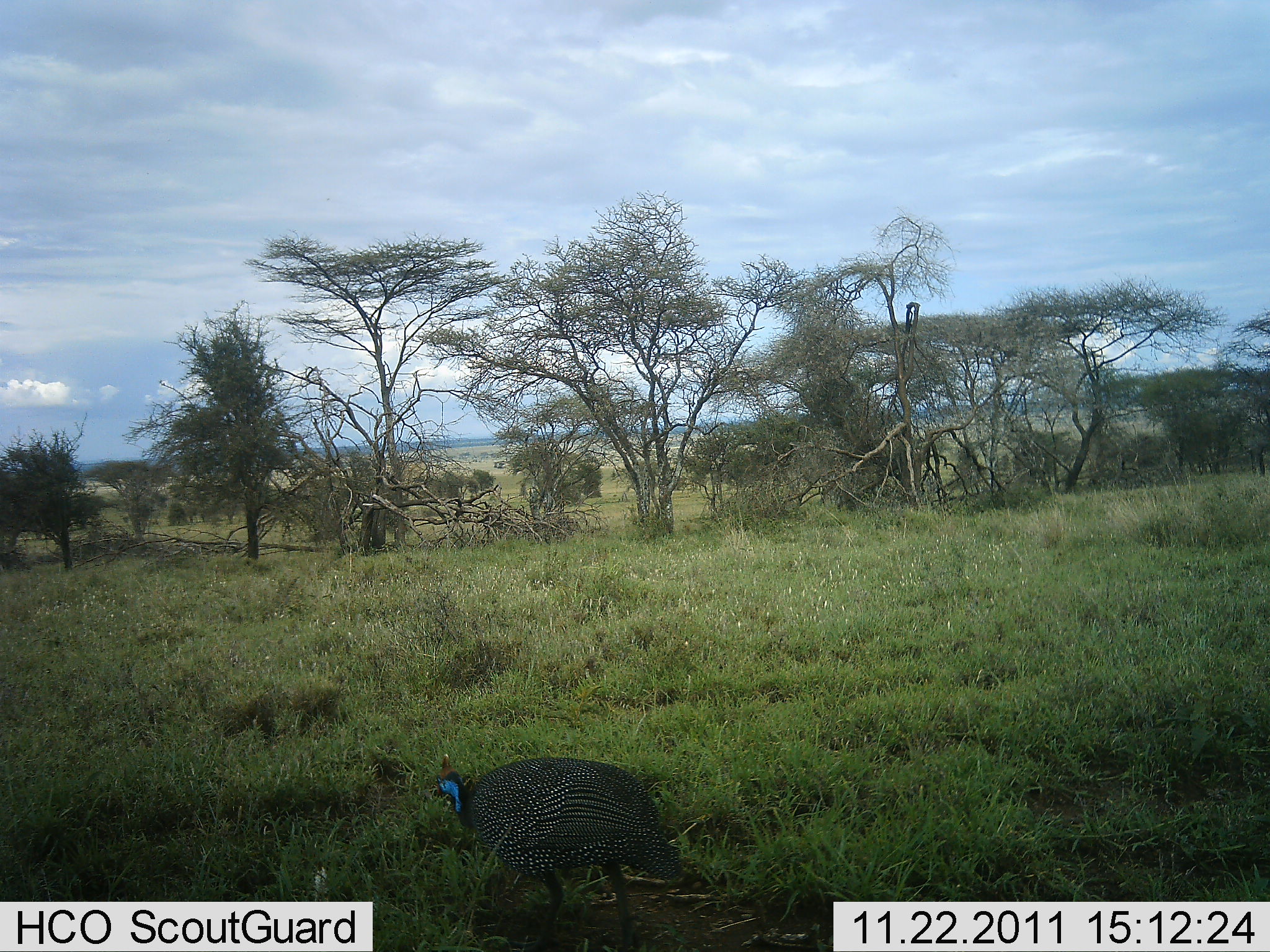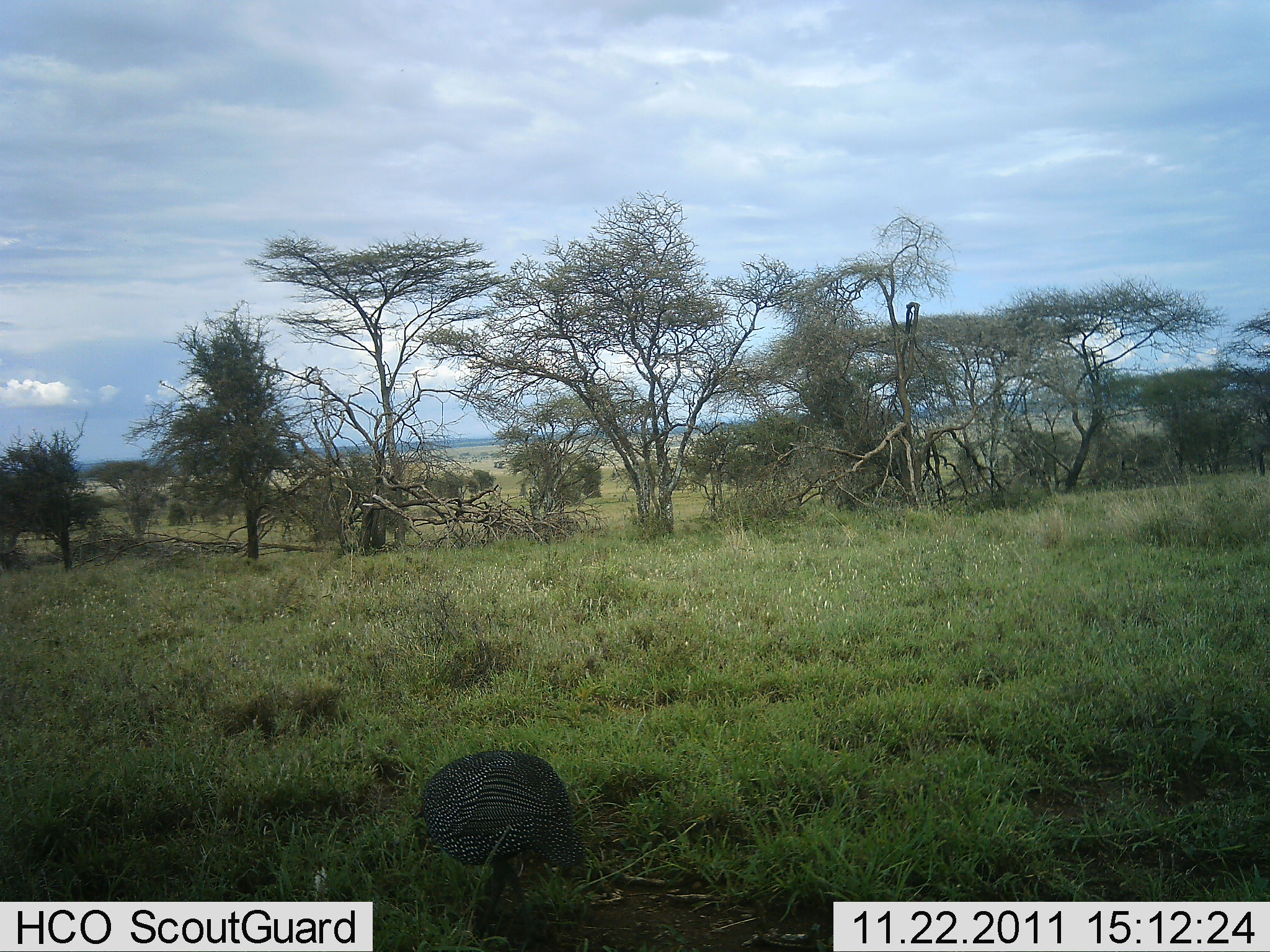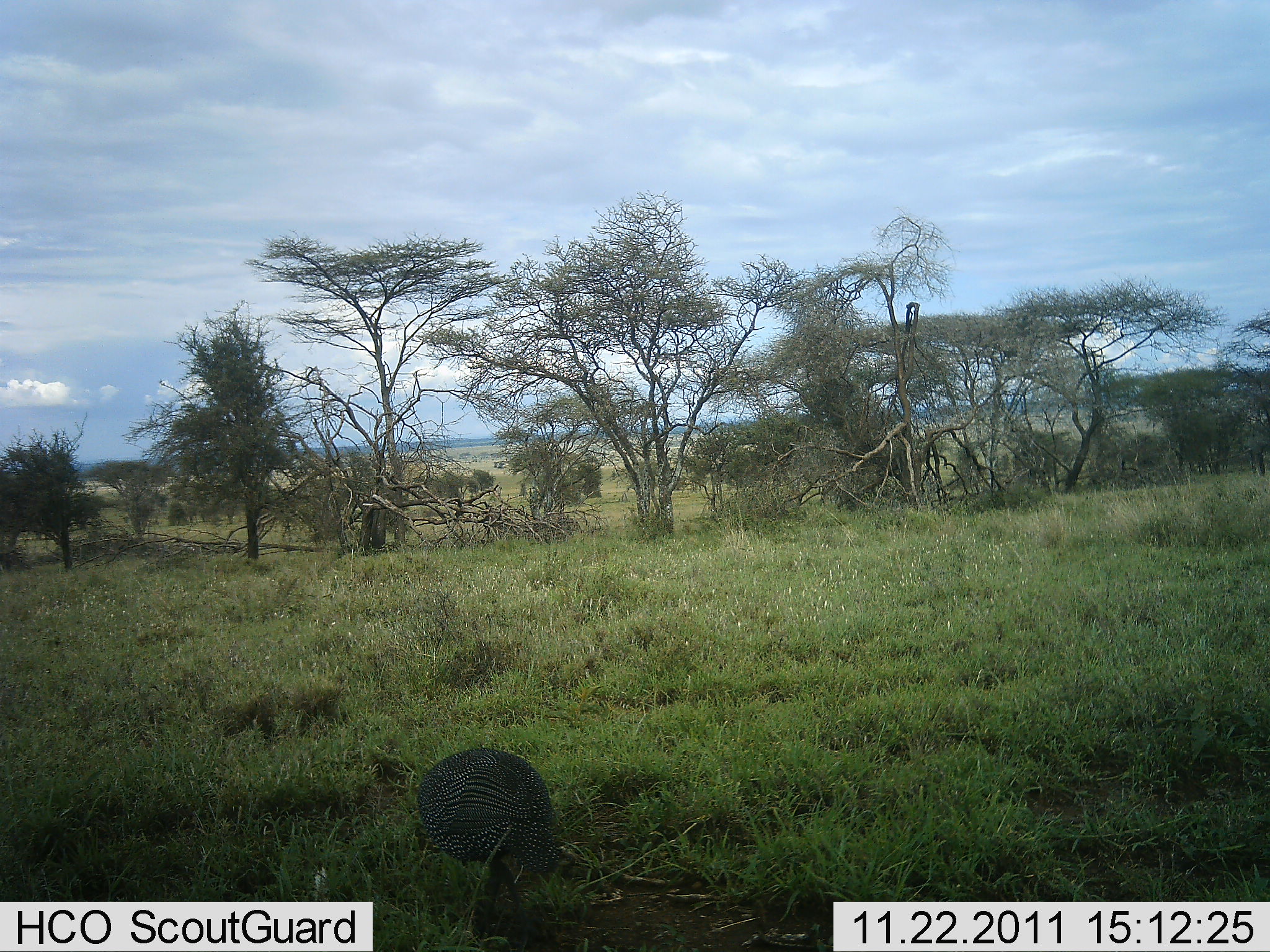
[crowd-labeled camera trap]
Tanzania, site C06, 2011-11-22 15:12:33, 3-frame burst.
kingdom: Animalia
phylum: Chordata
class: Aves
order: Galliformes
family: Numididae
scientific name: Numididae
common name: guinea fowl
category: guineafowl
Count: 1.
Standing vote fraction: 17%.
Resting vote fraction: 0%.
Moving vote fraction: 25%.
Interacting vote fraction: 0%.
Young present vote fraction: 0%.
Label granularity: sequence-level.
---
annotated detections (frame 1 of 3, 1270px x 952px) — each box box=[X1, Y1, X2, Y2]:
animal: box=[414, 753, 692, 952]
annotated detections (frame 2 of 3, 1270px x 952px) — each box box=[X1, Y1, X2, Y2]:
animal: box=[417, 751, 598, 940]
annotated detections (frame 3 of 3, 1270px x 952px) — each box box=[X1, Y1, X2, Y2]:
animal: box=[414, 746, 569, 944]